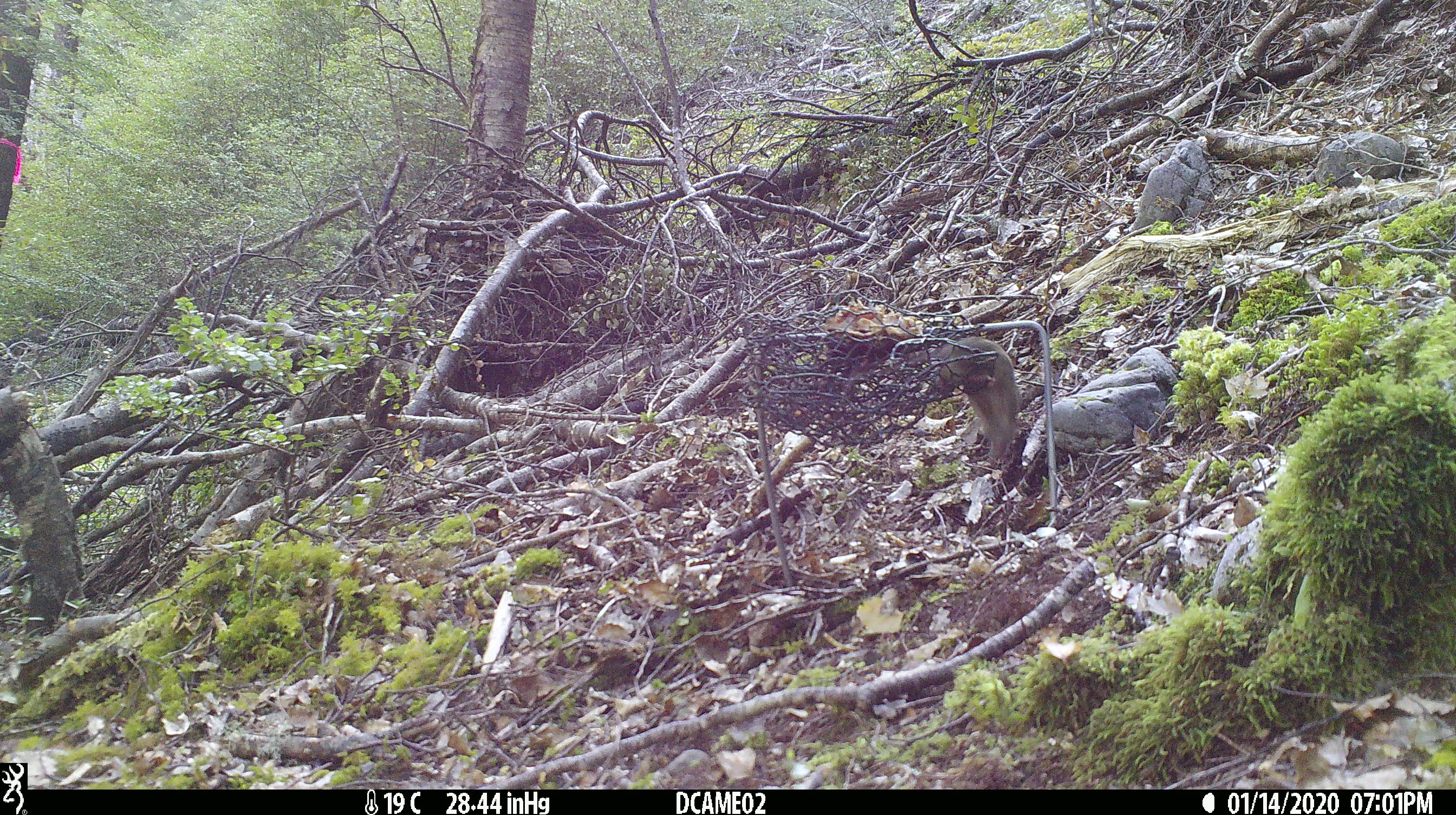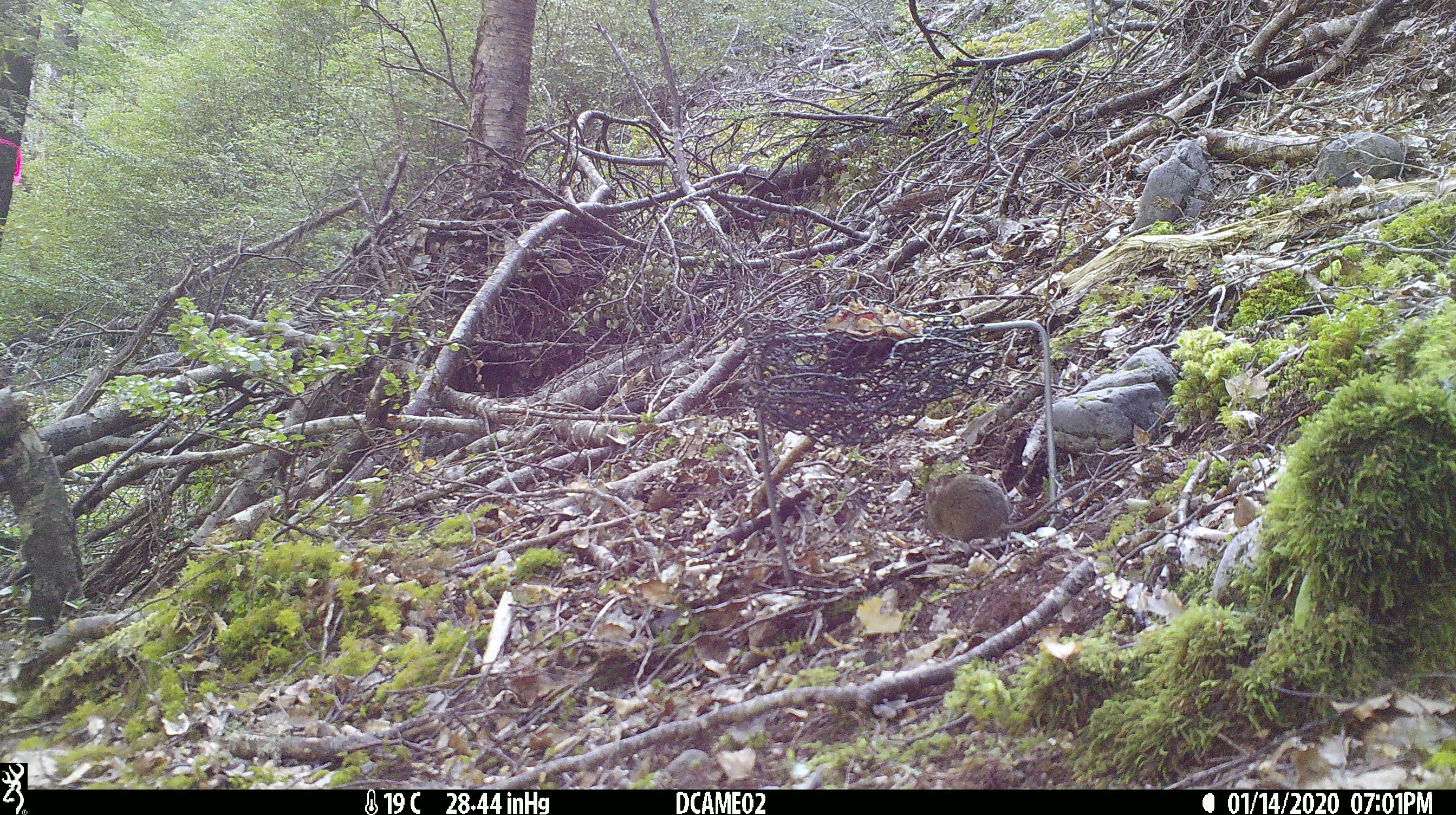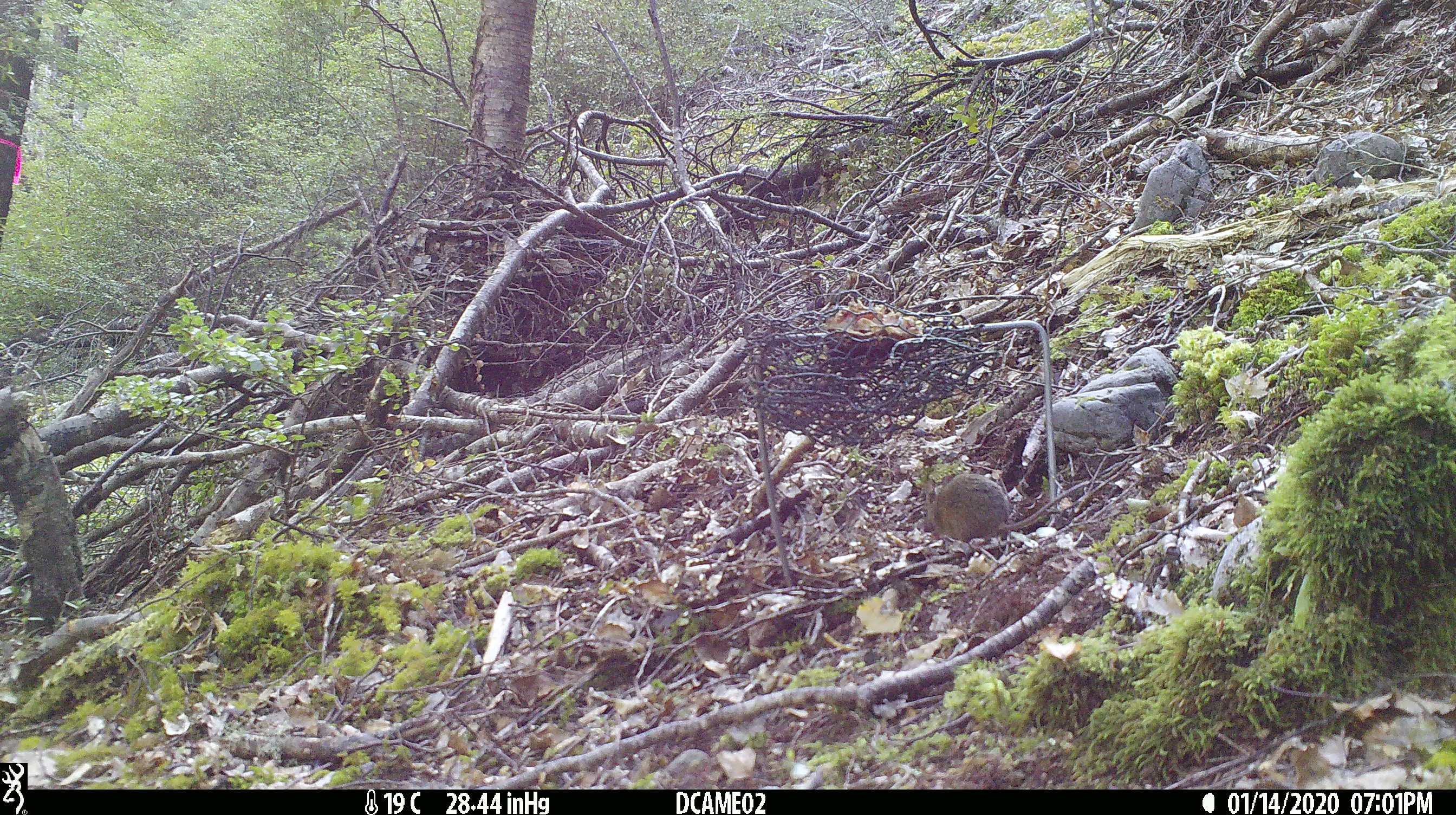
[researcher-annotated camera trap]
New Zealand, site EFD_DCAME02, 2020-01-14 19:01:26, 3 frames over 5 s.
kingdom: Animalia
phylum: Chordata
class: Mammalia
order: Rodentia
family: Muridae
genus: Mus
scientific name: Mus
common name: mouse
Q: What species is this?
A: Mouse (Mus).